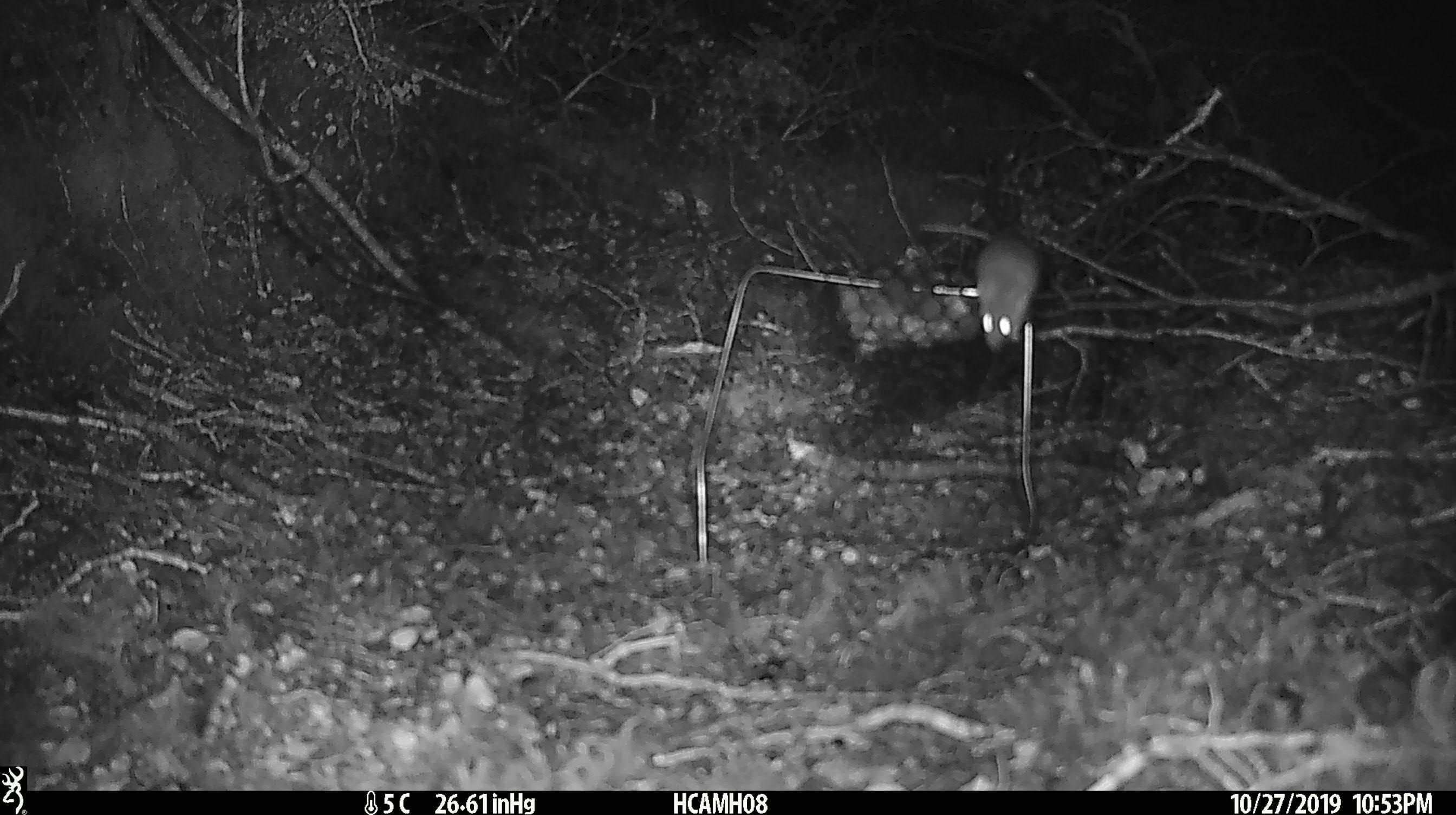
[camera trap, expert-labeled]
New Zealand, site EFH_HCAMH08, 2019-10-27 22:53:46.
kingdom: Animalia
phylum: Chordata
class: Mammalia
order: Rodentia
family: Muridae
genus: Mus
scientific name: Mus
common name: mouse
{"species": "mouse (Mus)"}